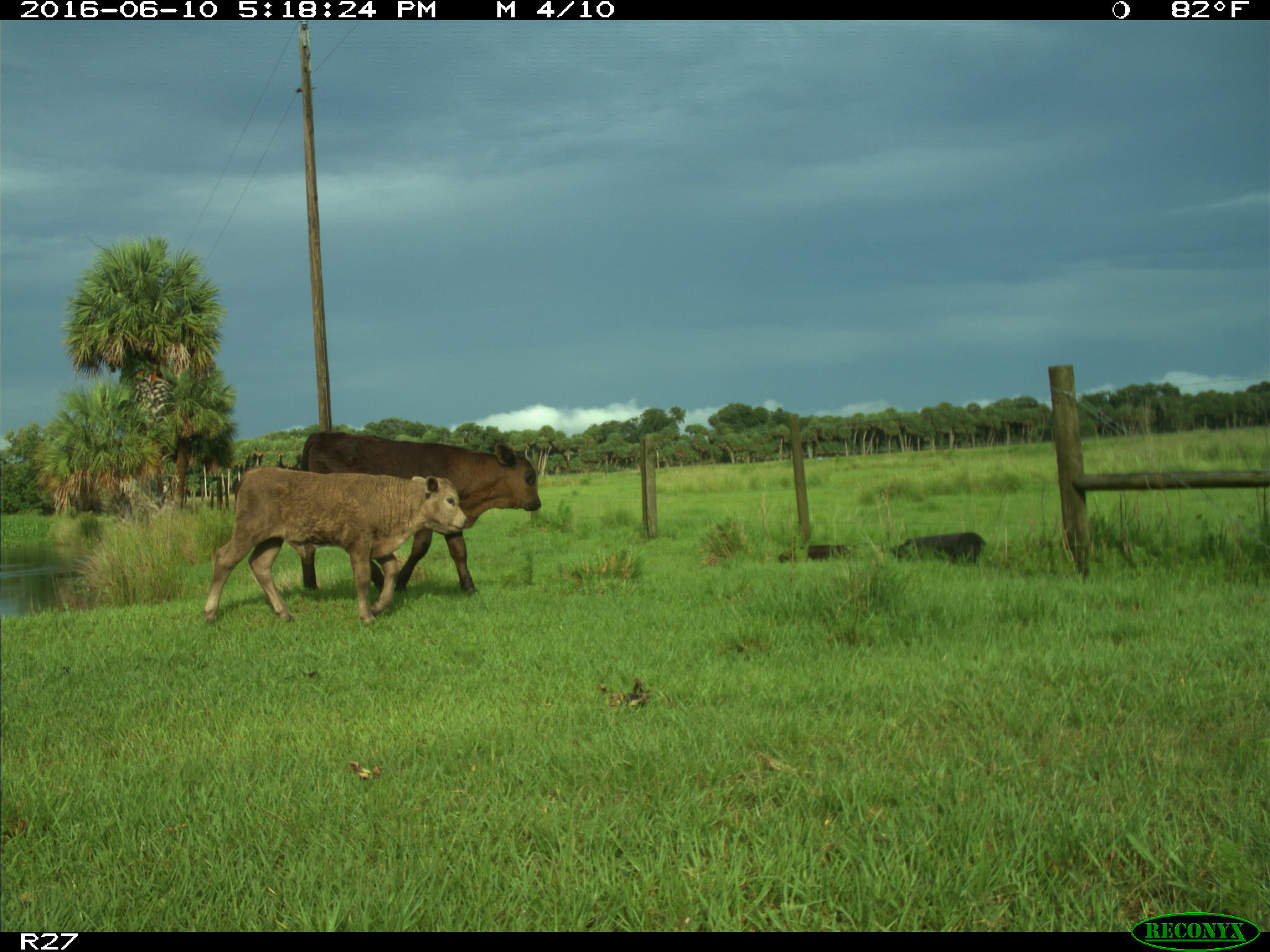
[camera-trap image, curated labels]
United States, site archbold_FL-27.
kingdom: Animalia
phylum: Chordata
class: Mammalia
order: Artiodactyla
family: Bovidae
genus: Bos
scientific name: Bos taurus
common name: domestic cow